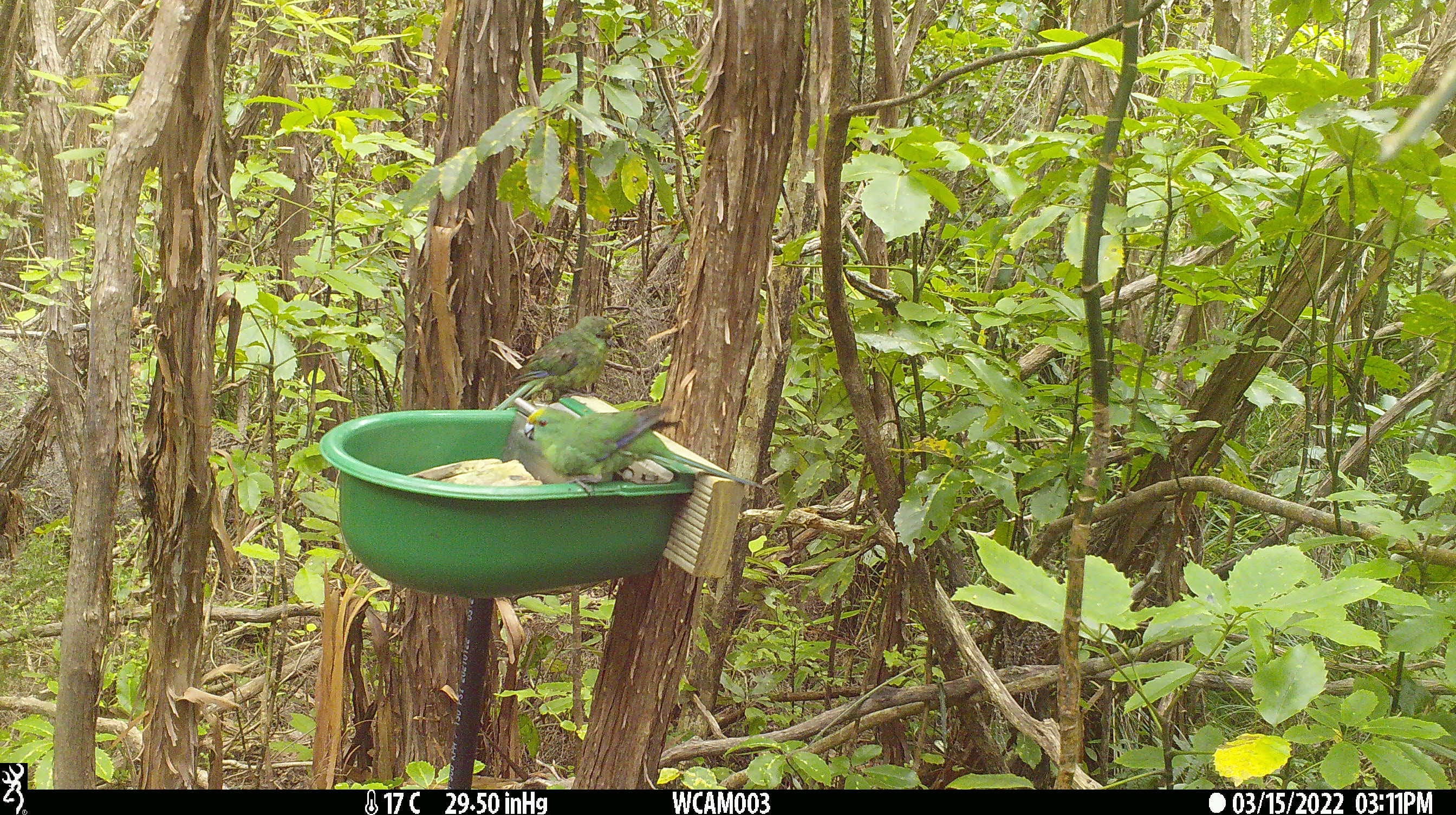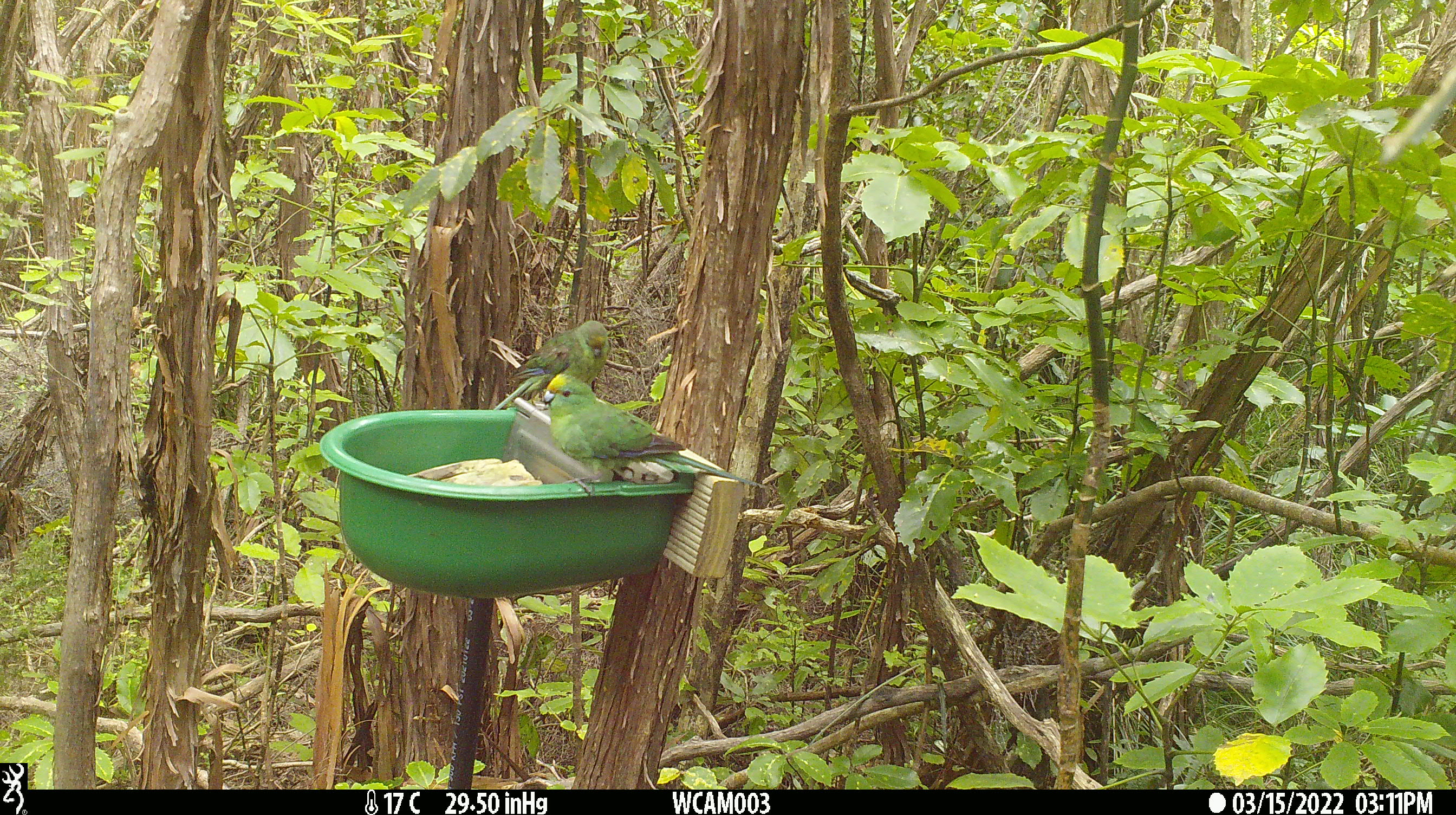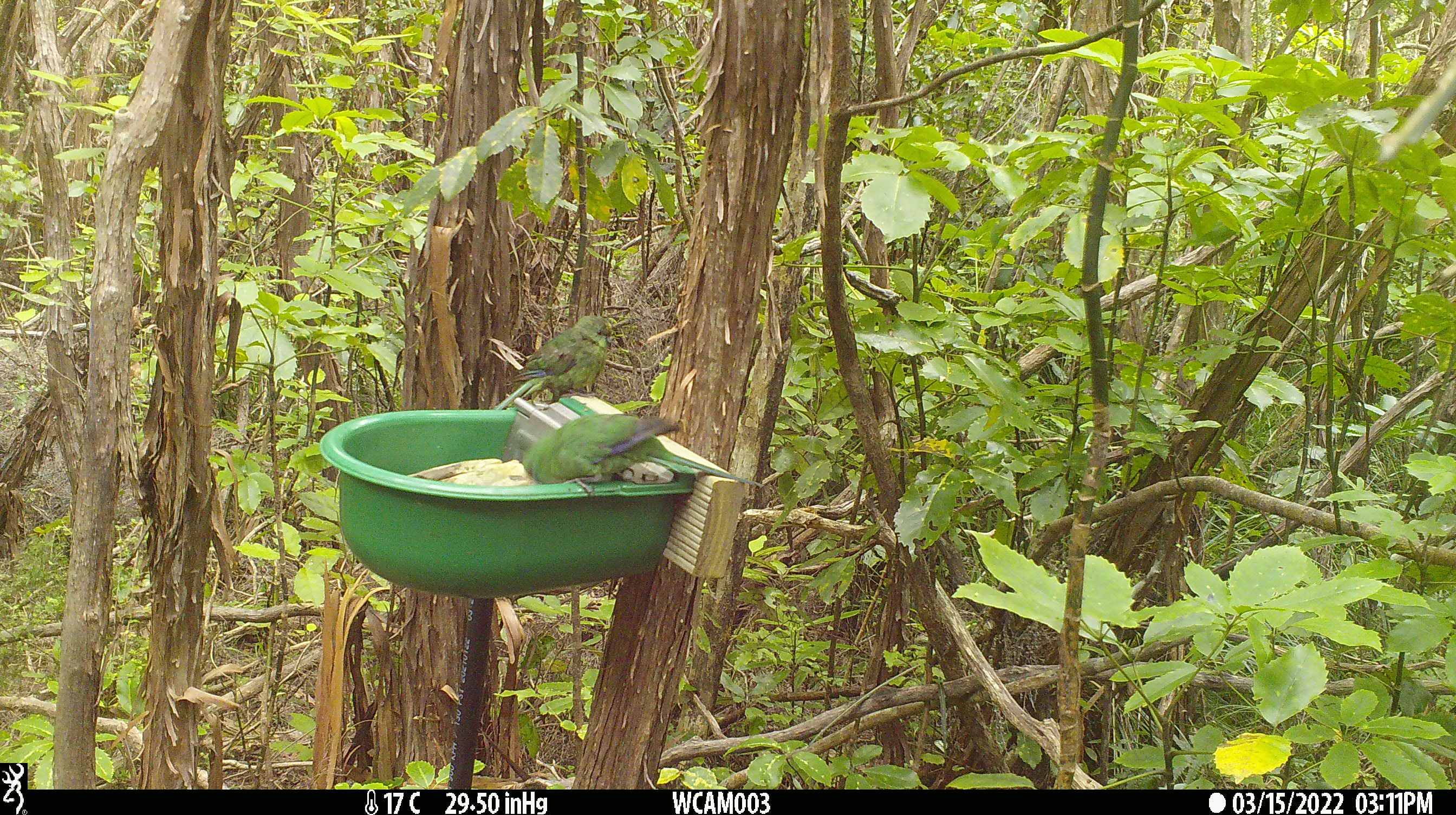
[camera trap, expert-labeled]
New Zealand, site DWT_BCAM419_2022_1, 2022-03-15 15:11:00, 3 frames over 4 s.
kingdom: Animalia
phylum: Chordata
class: Aves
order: Psittaciformes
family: Psittaculidae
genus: Cyanoramphus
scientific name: Cyanoramphus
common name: parakeet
Parakeet (Cyanoramphus).